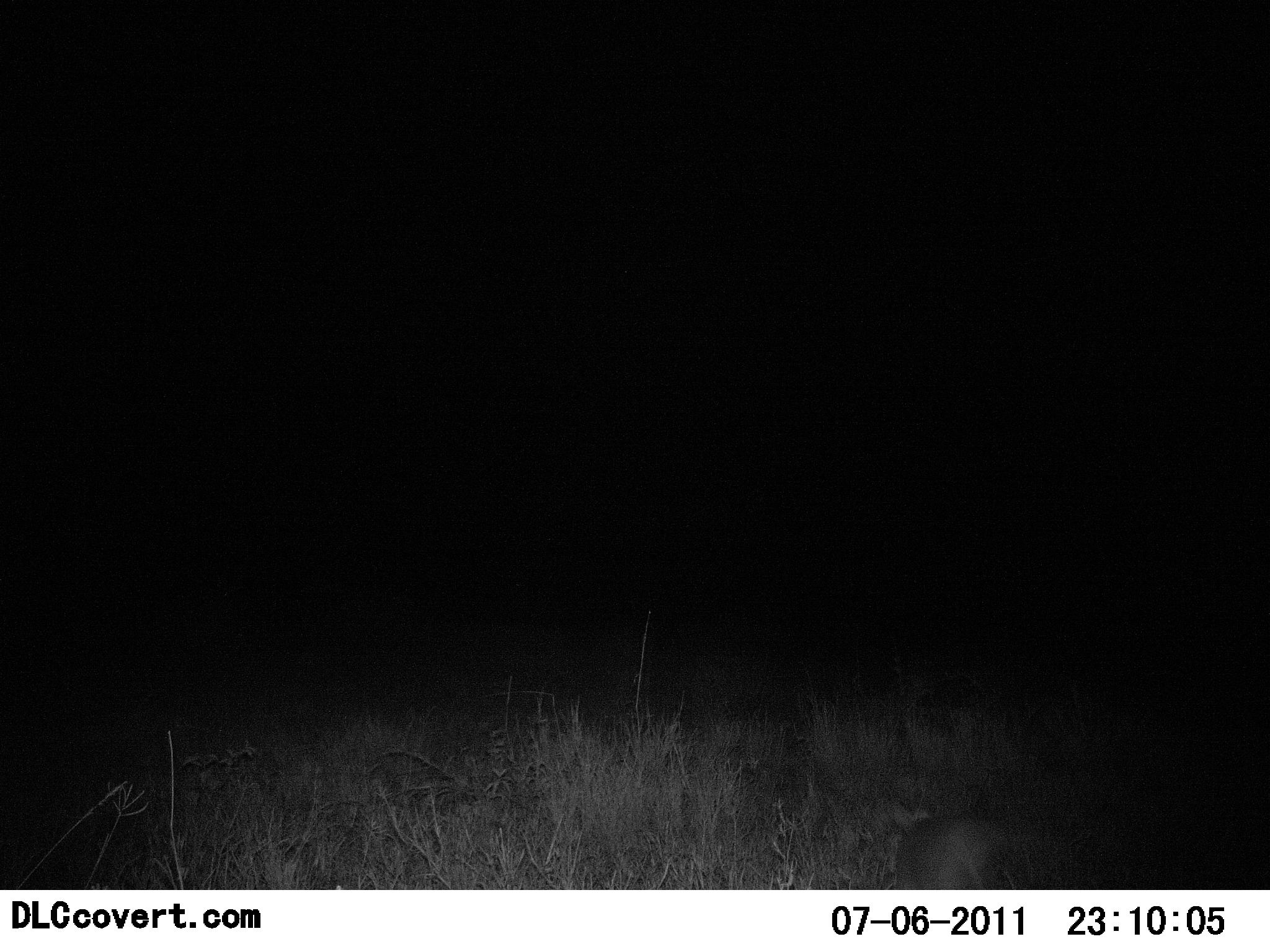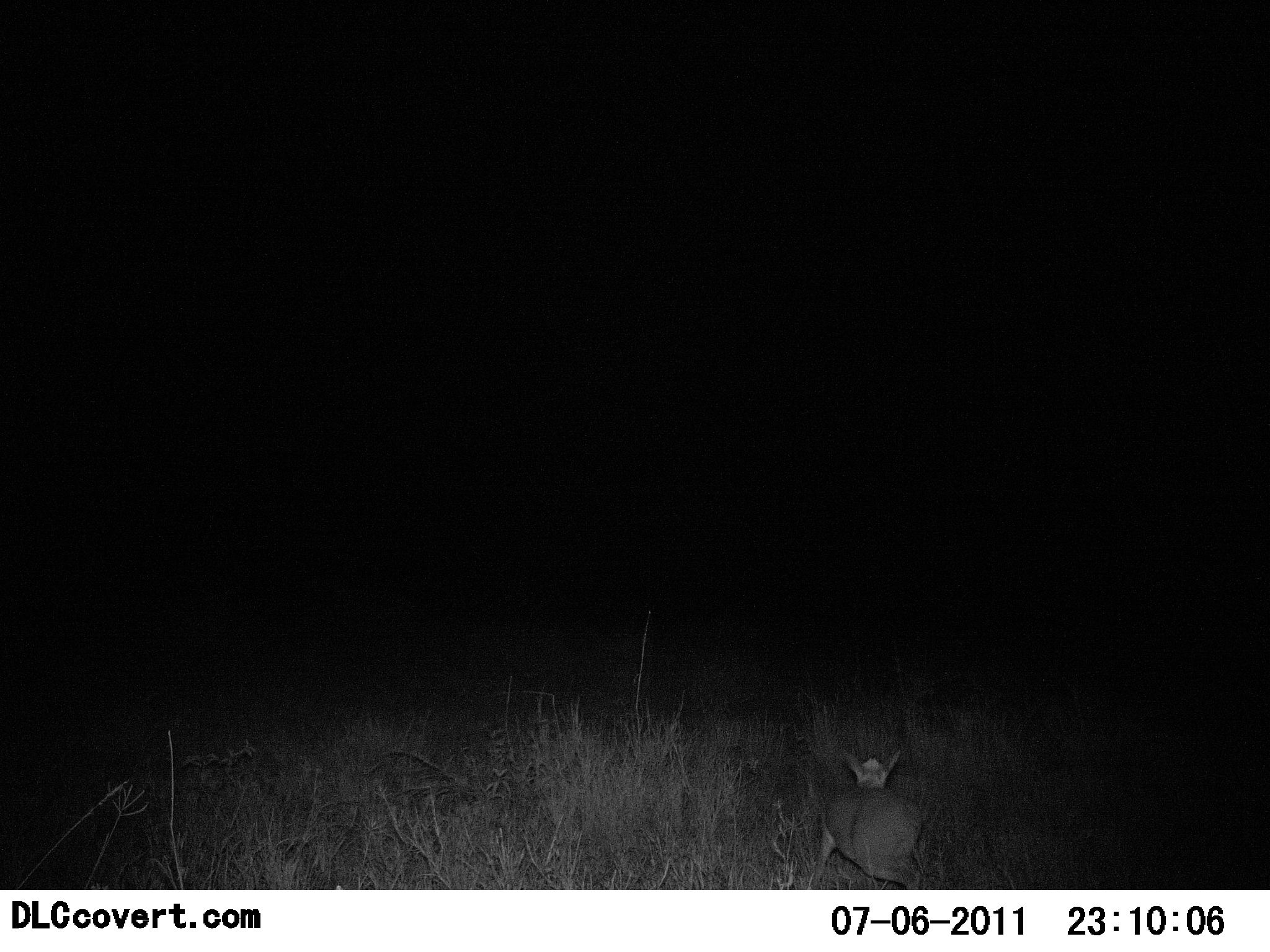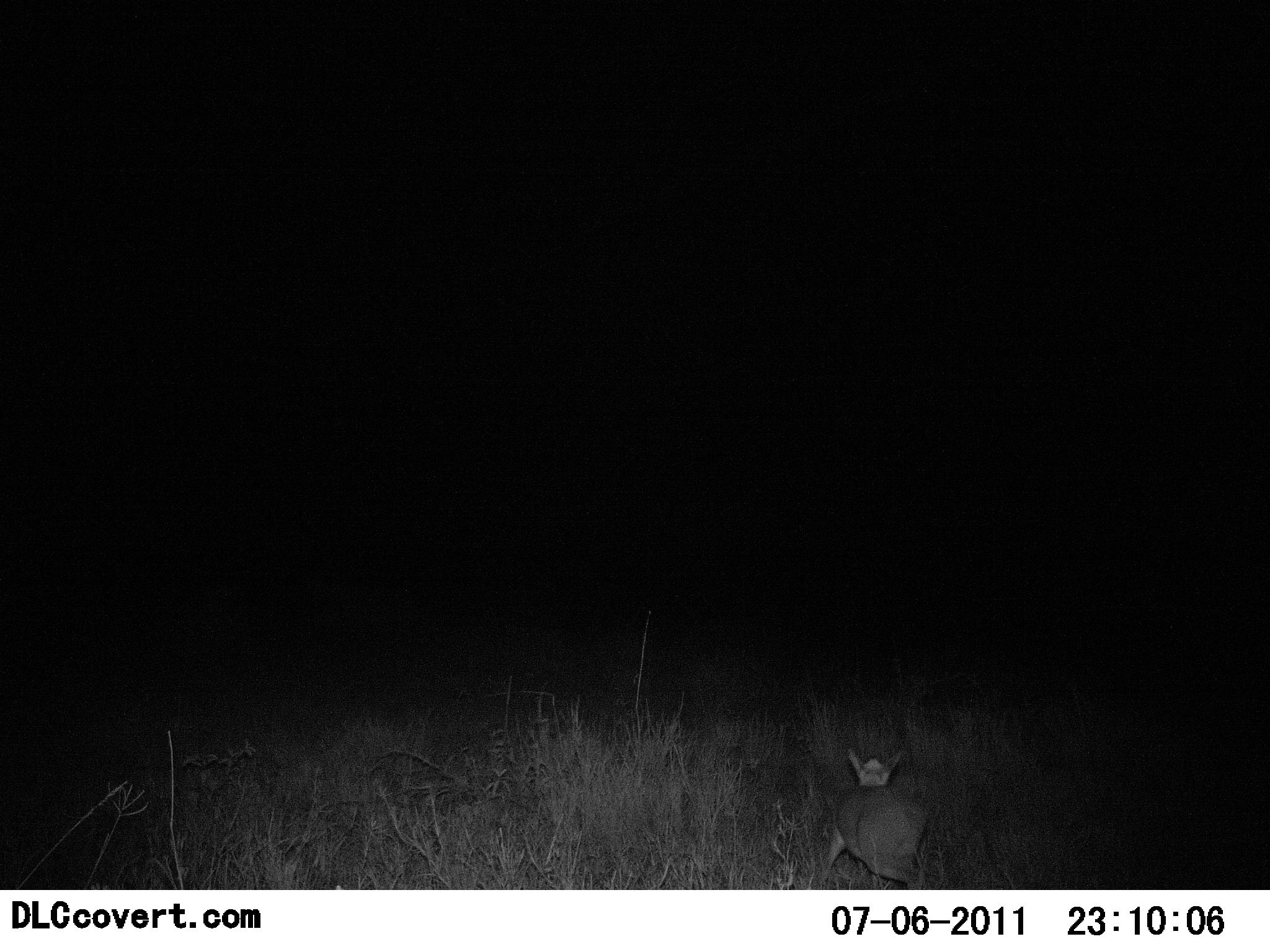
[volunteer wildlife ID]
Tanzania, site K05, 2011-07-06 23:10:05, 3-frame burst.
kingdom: Animalia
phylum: Chordata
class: Mammalia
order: Artiodactyla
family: Bovidae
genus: Madoqua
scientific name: Madoqua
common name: dikdik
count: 1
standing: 12%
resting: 12%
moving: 75%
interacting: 0%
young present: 0%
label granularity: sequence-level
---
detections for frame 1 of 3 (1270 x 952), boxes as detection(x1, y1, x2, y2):
animal: detection(882, 793, 1016, 889)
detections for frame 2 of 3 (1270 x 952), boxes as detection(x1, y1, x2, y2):
animal: detection(807, 746, 931, 889)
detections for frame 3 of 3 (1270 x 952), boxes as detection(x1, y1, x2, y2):
animal: detection(815, 743, 937, 890)